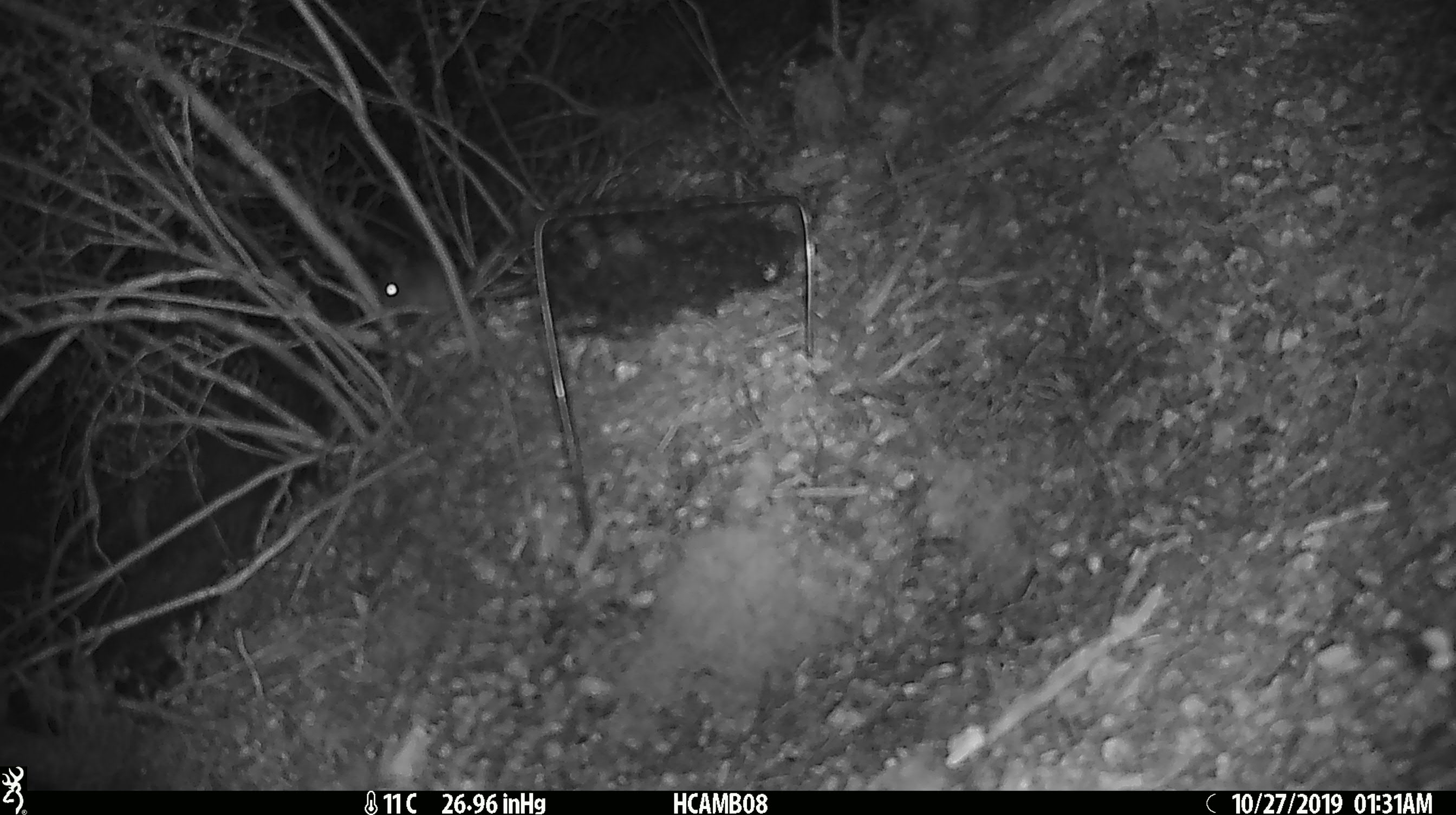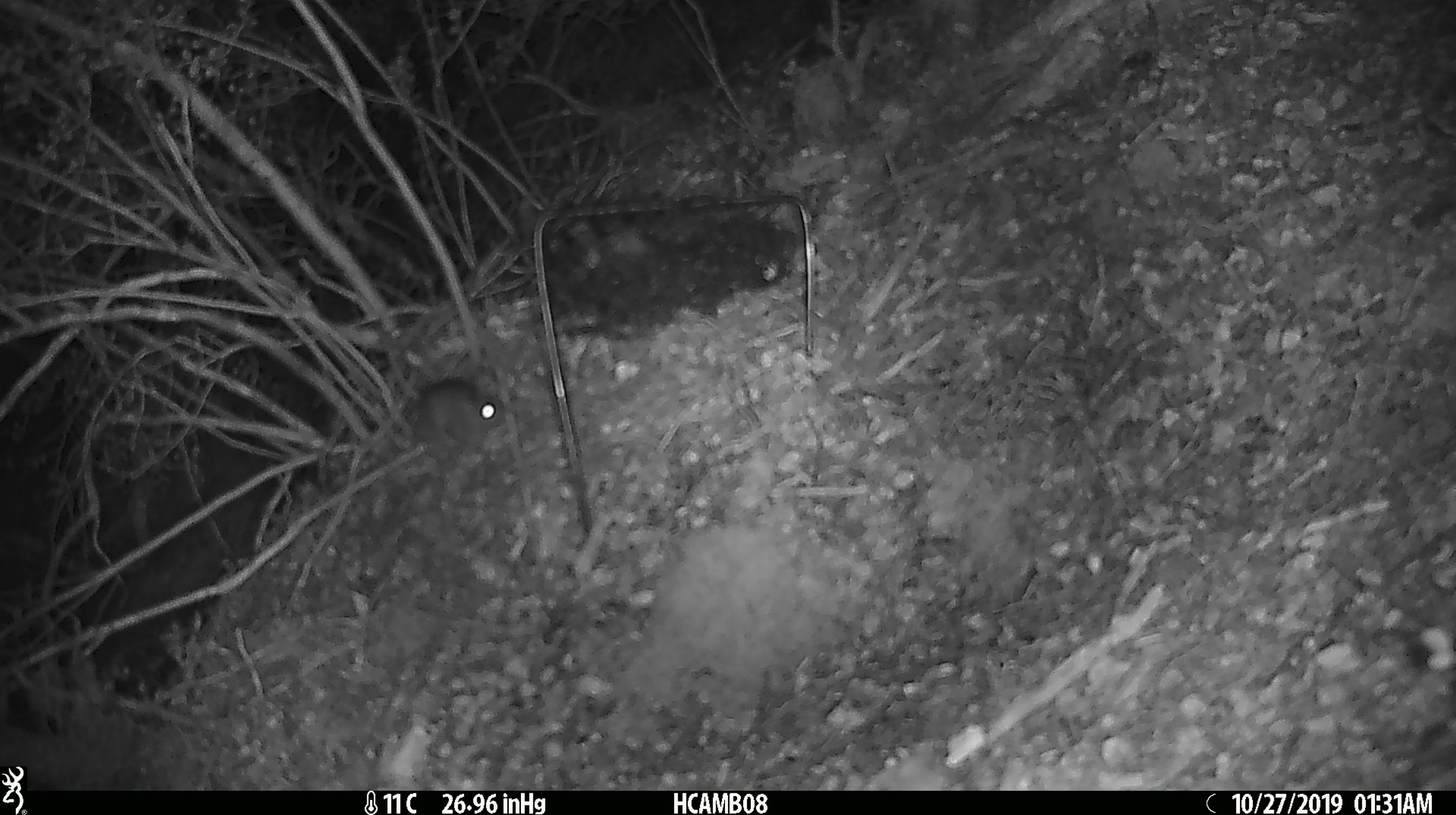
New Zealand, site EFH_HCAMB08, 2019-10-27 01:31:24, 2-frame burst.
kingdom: Animalia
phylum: Chordata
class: Mammalia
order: Rodentia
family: Muridae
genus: Mus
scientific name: Mus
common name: mouse